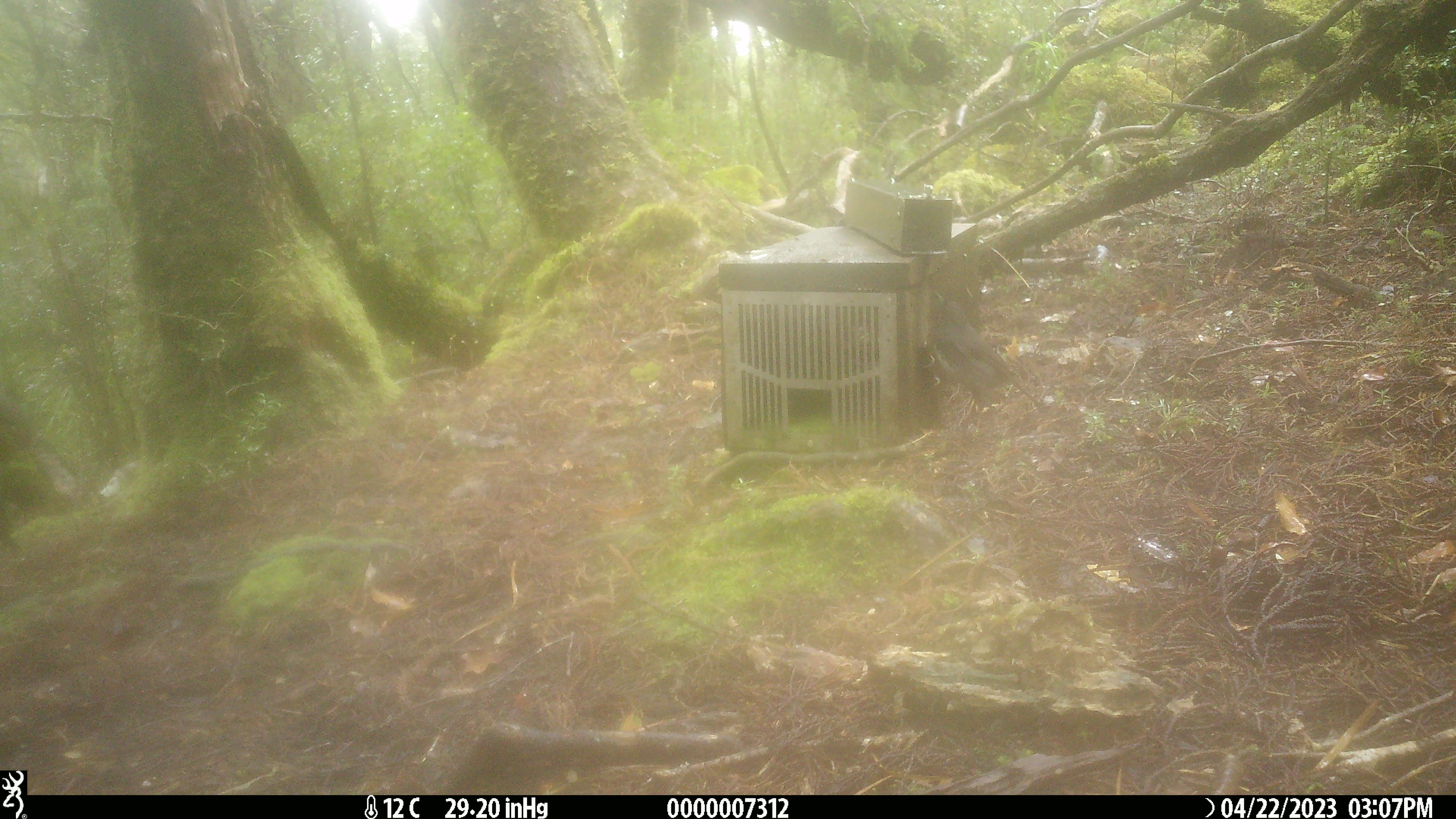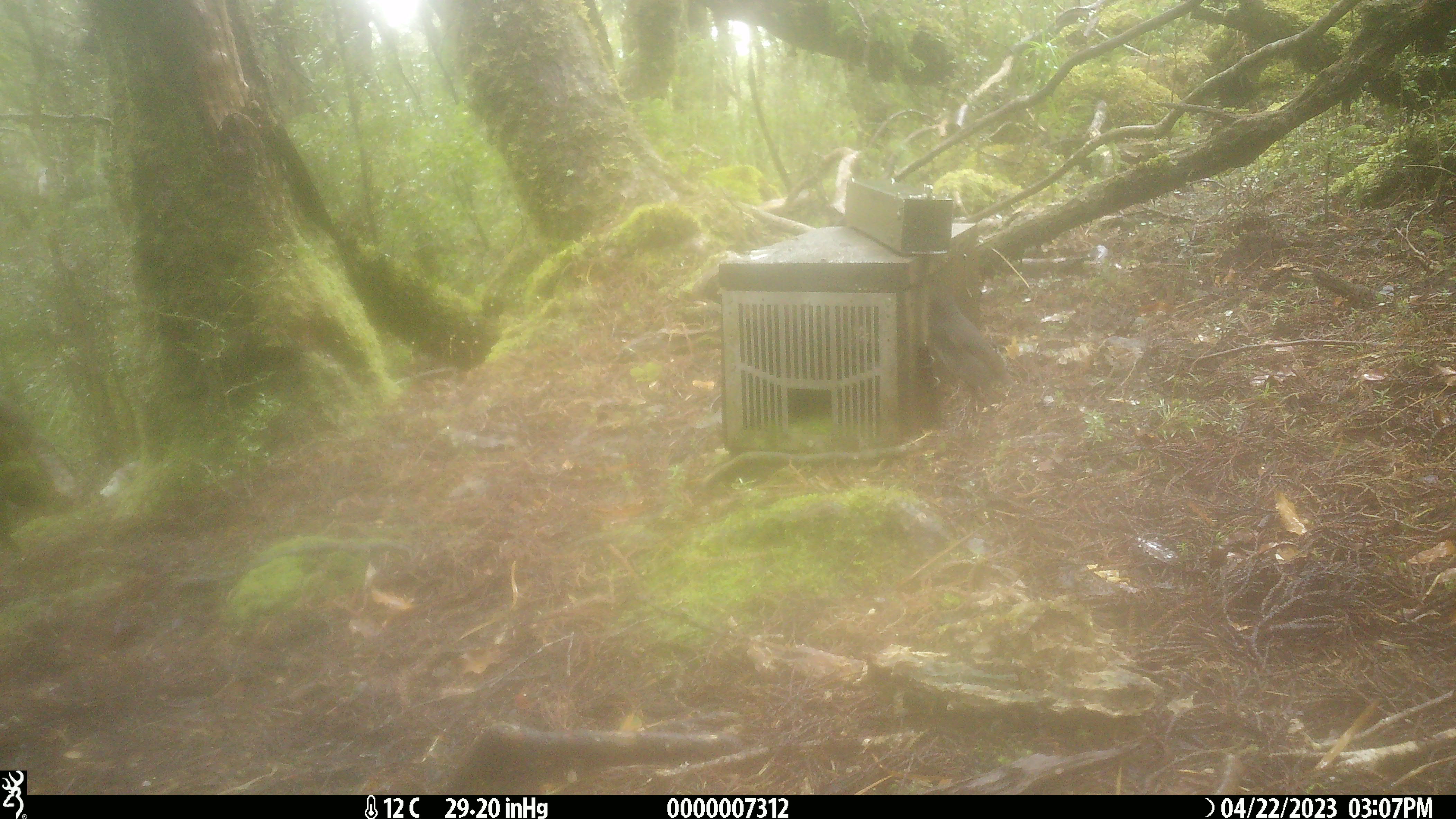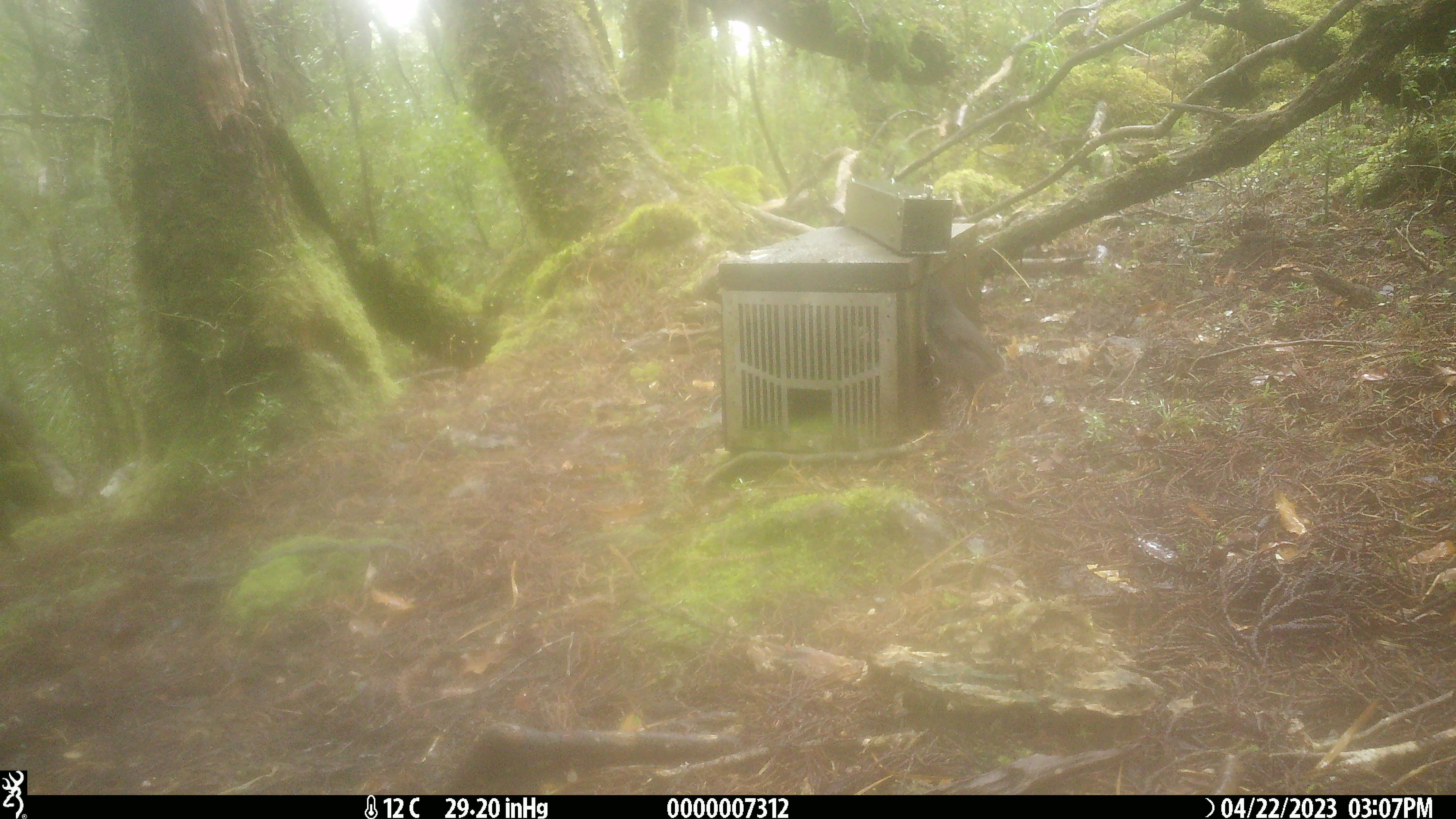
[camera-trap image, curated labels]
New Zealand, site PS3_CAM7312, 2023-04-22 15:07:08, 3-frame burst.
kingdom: Animalia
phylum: Chordata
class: Aves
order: Passeriformes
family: Petroicidae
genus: Petroica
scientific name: Petroica australis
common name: new zealand robin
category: robin